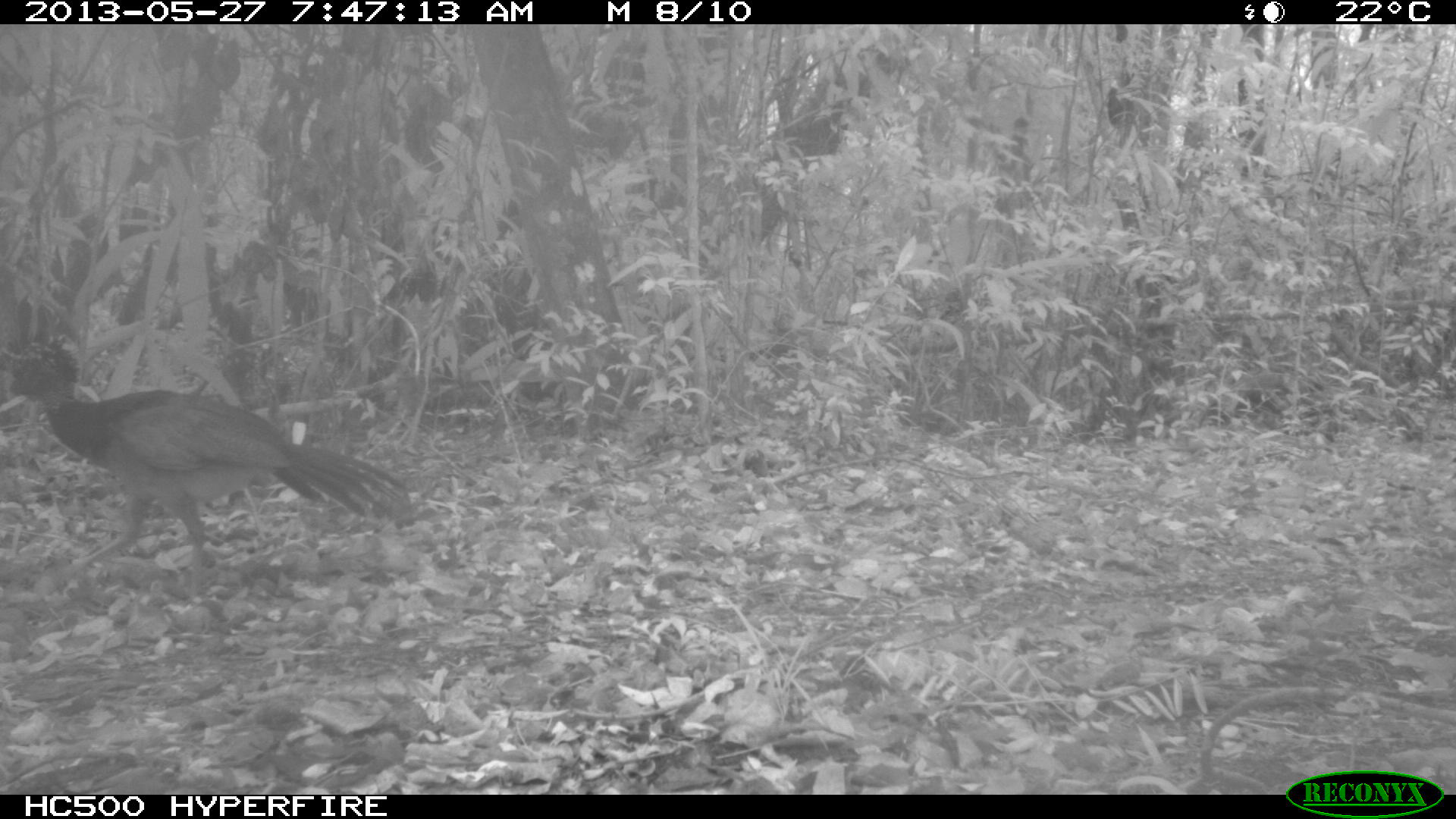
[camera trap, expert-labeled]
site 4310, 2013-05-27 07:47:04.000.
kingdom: Animalia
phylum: Chordata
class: Aves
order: Galliformes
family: Cracidae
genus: Crax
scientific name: Crax rubra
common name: great curassow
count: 1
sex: female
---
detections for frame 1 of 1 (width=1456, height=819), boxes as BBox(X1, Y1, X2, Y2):
crax rubra: BBox(2, 335, 410, 601)